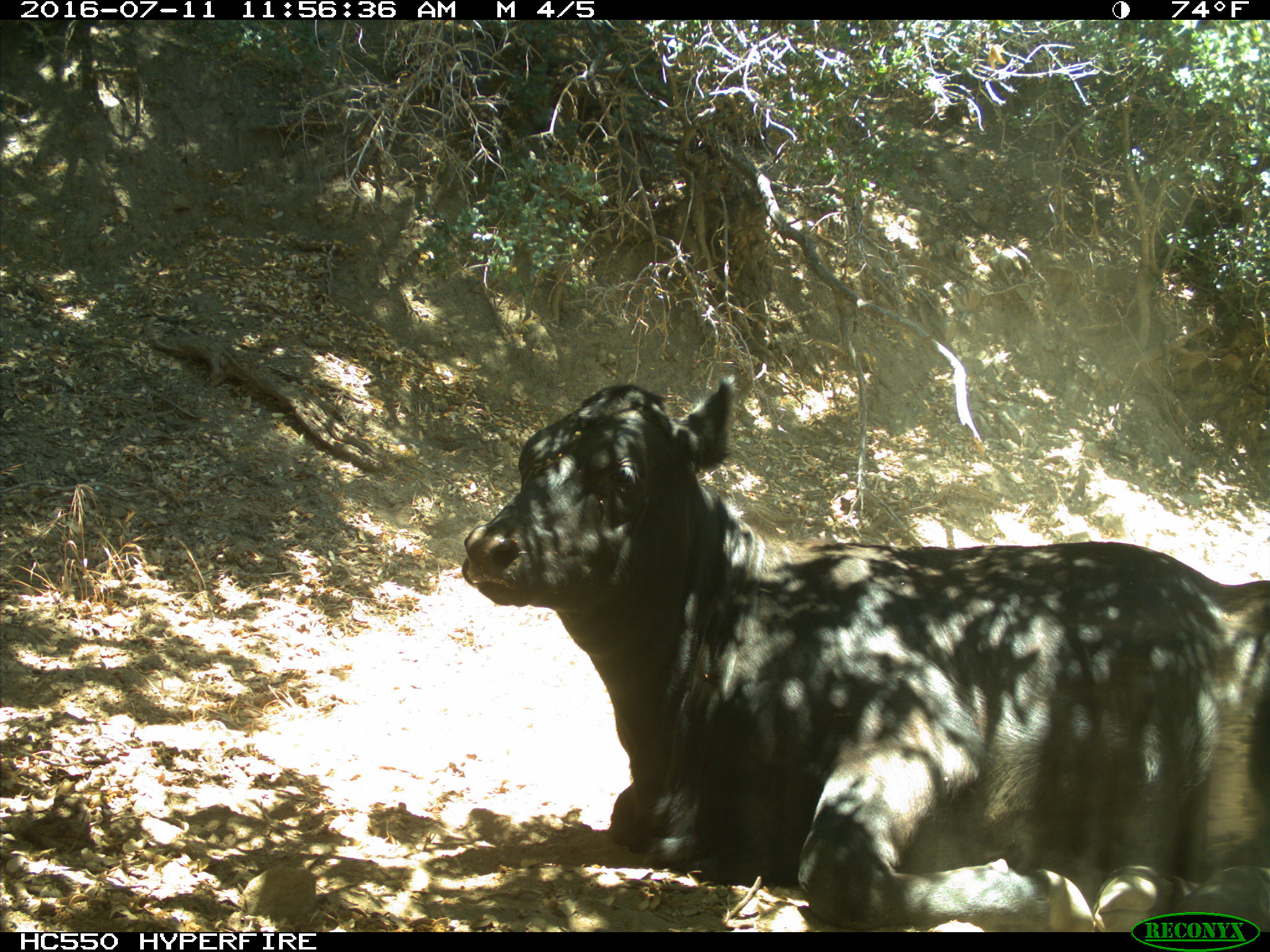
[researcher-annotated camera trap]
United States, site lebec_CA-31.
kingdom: Animalia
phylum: Chordata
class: Mammalia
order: Artiodactyla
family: Bovidae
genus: Bos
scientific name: Bos taurus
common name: domestic cow